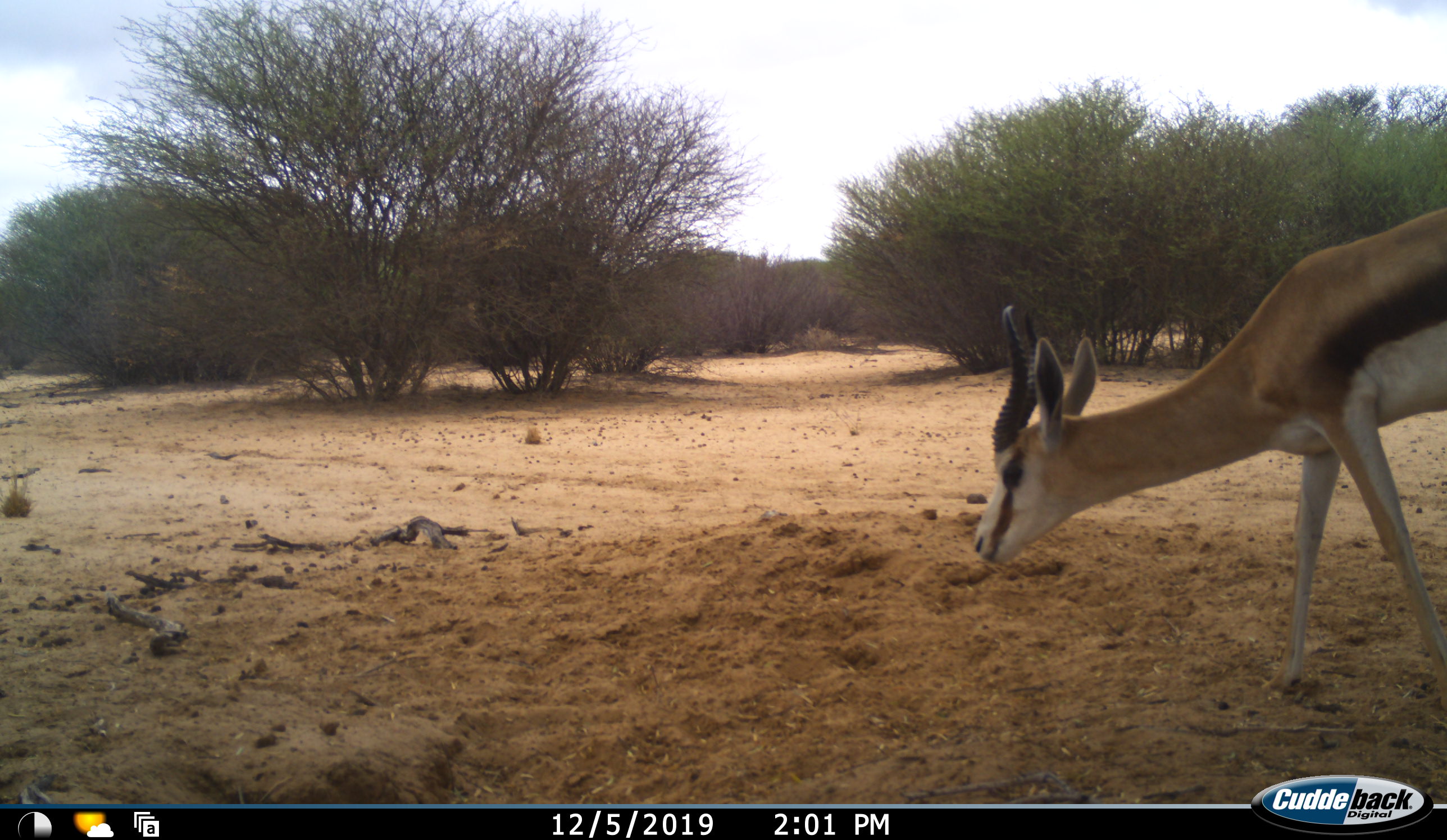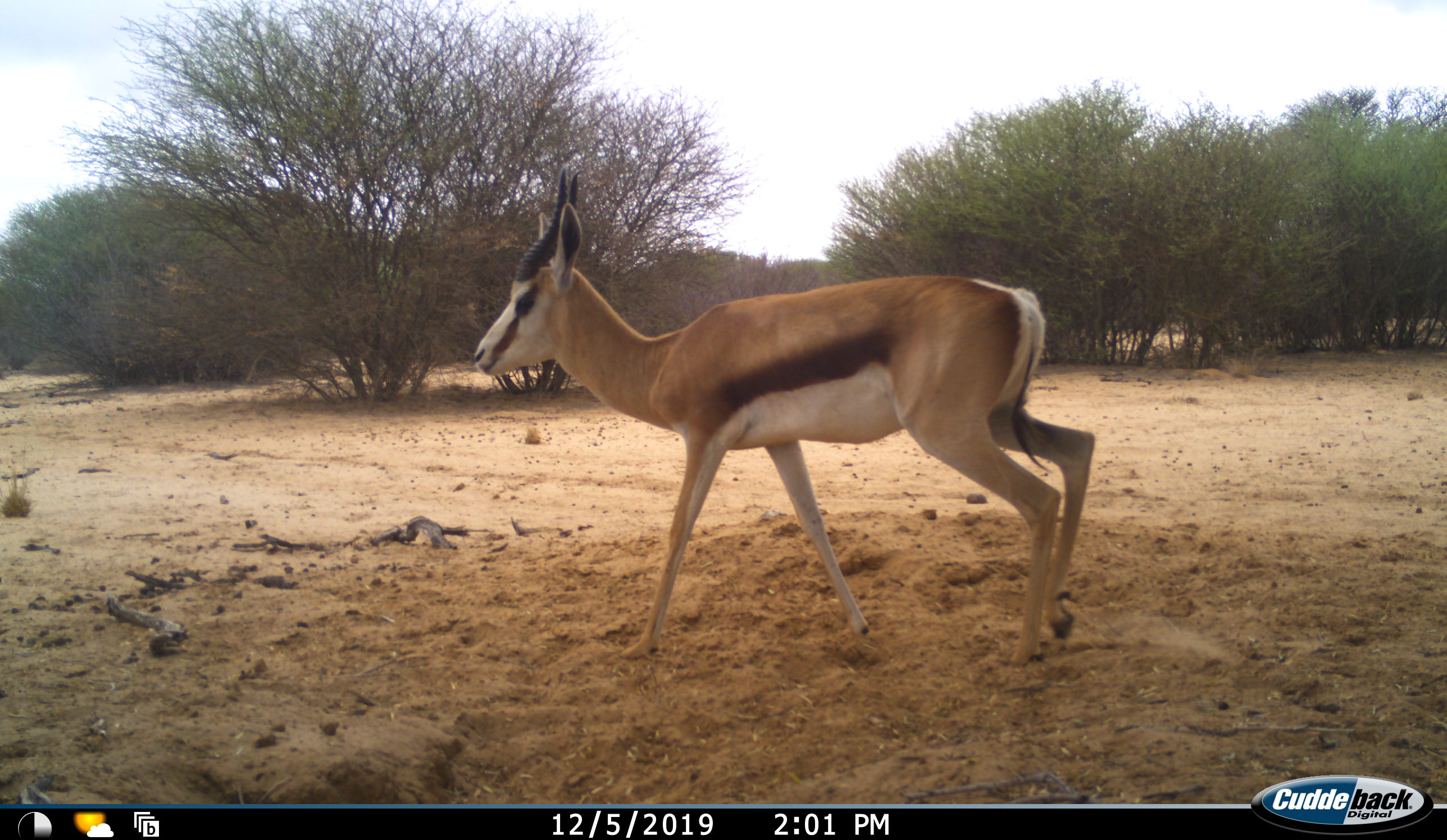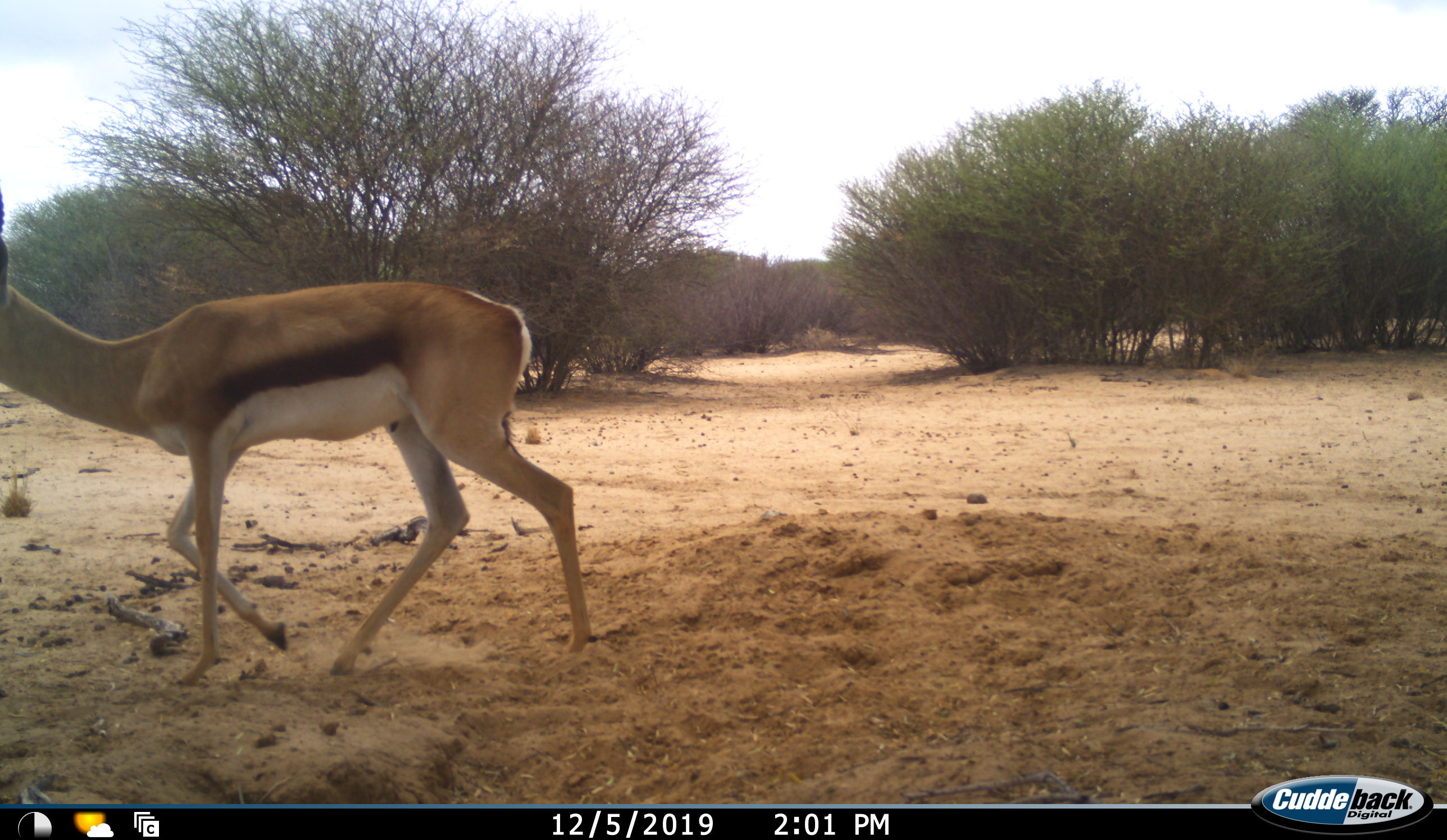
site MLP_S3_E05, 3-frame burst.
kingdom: Animalia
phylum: Chordata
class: Mammalia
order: Artiodactyla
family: Bovidae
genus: Antidorcas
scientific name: Antidorcas marsupialis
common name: springbok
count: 1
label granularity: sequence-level